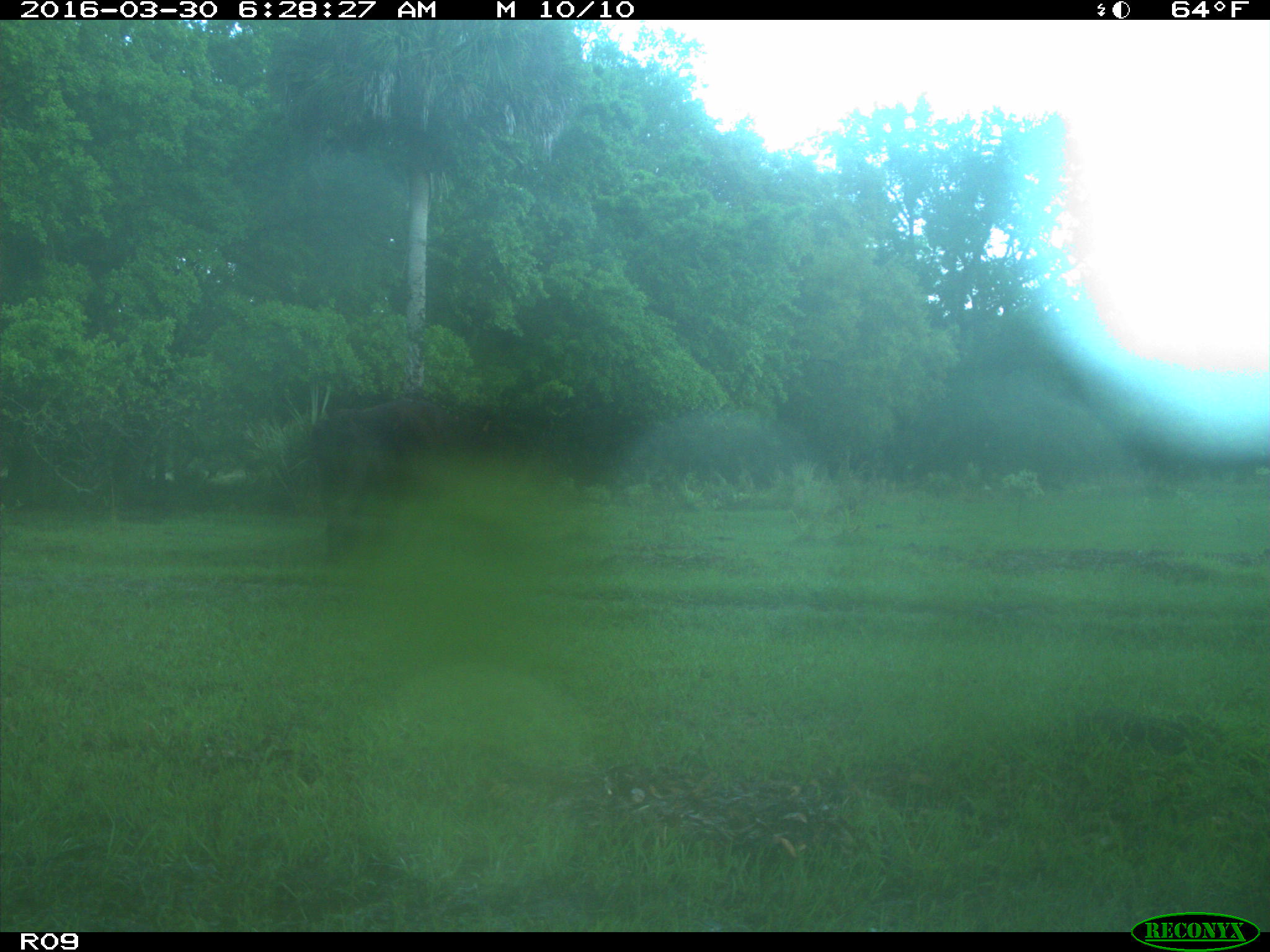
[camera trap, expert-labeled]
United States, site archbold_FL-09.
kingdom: Animalia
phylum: Chordata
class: Mammalia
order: Artiodactyla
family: Bovidae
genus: Bos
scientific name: Bos taurus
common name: domestic cow